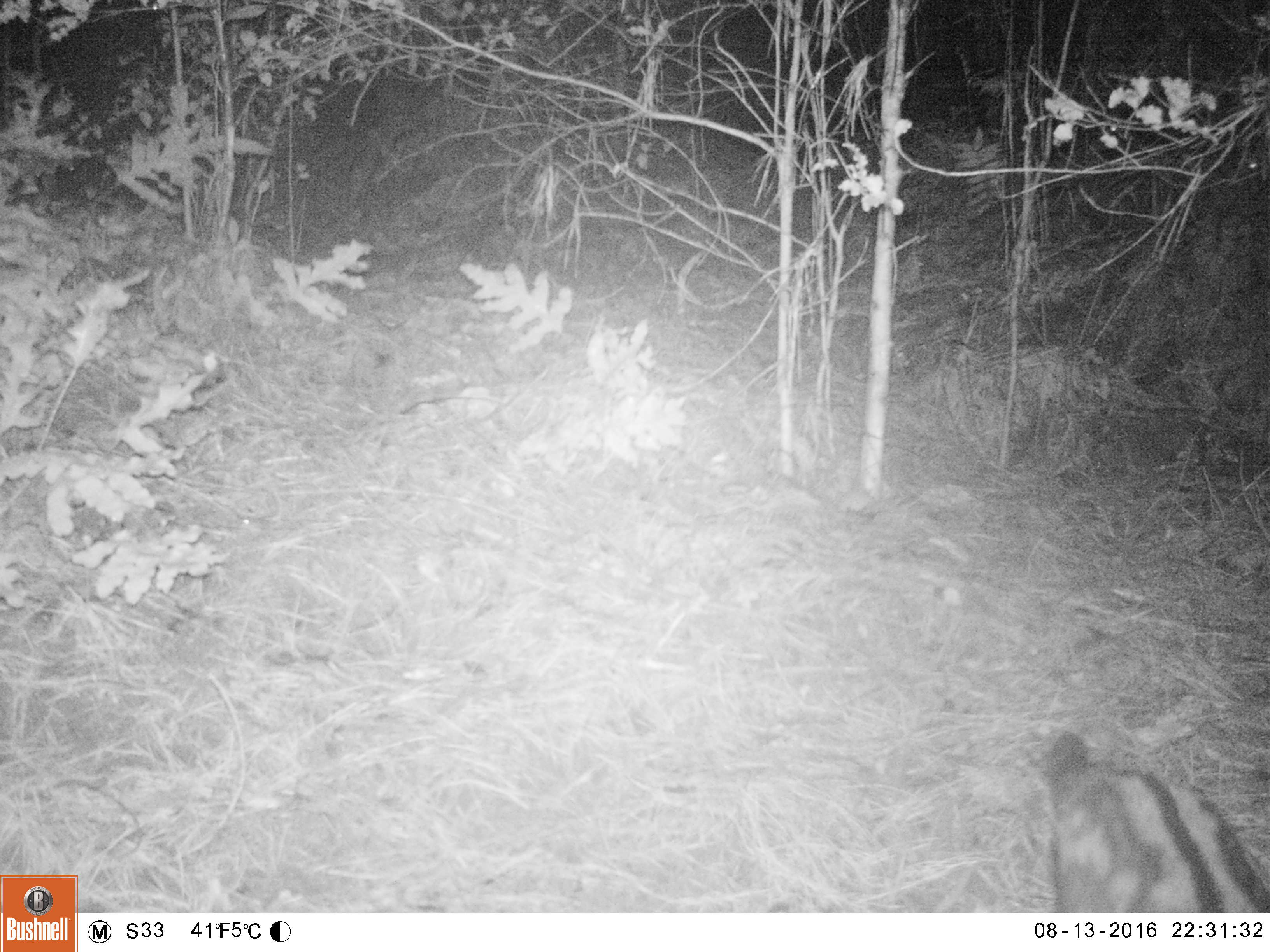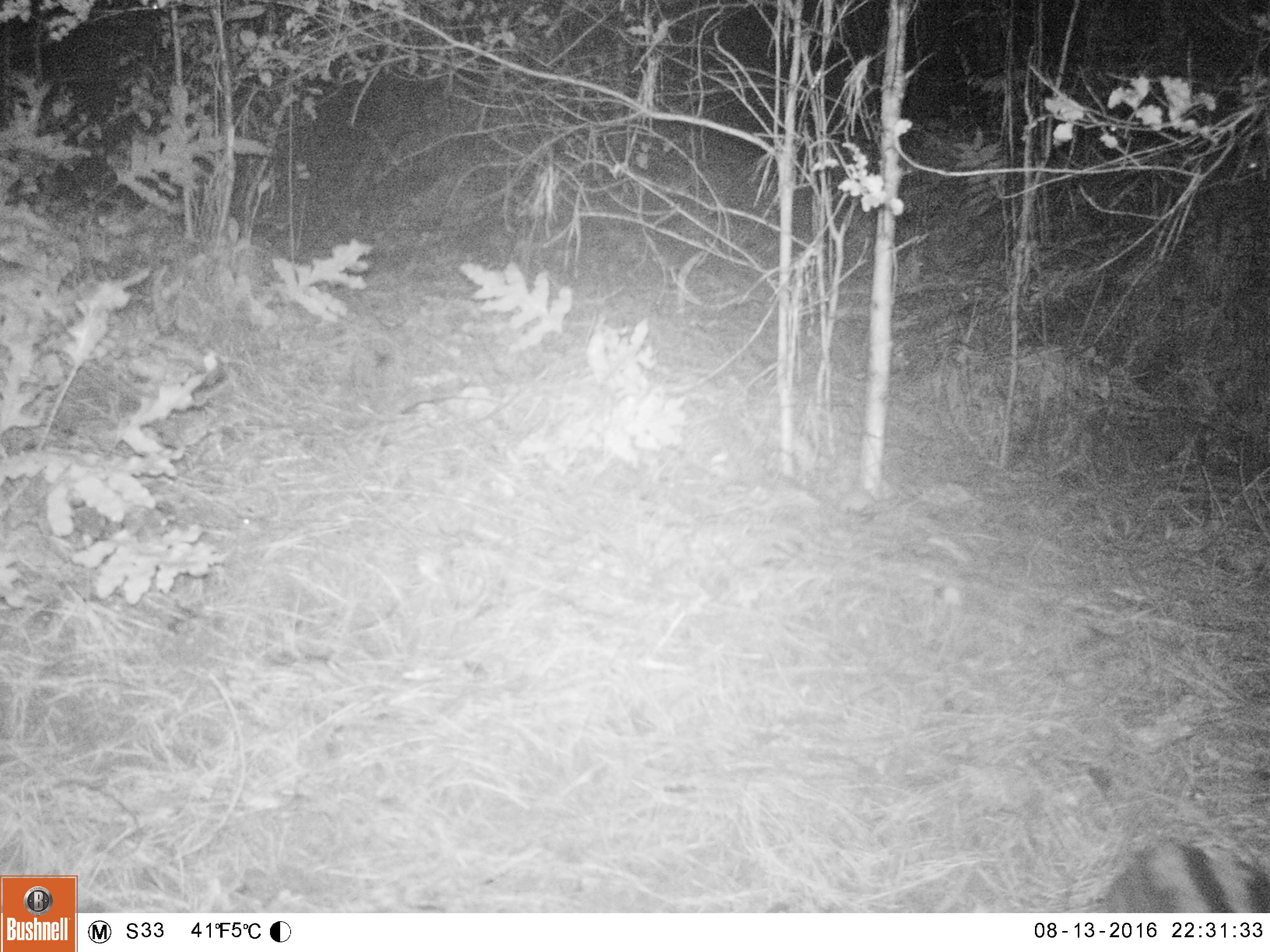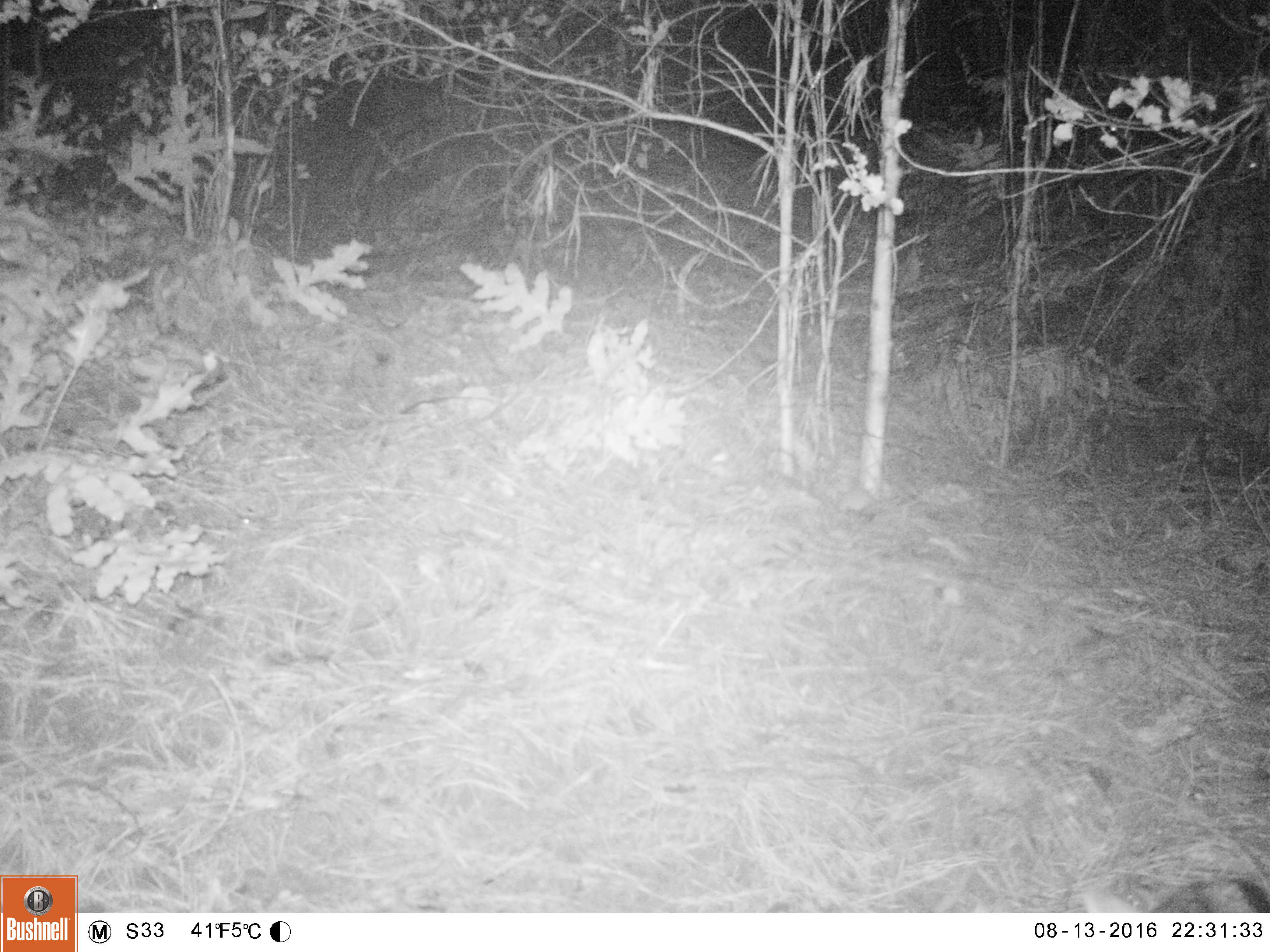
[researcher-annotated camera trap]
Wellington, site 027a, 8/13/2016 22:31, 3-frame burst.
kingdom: Animalia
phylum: Chordata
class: Mammalia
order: Carnivora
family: Felidae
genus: Felis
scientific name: Felis catus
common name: cat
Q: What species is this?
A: Cat (Felis catus).